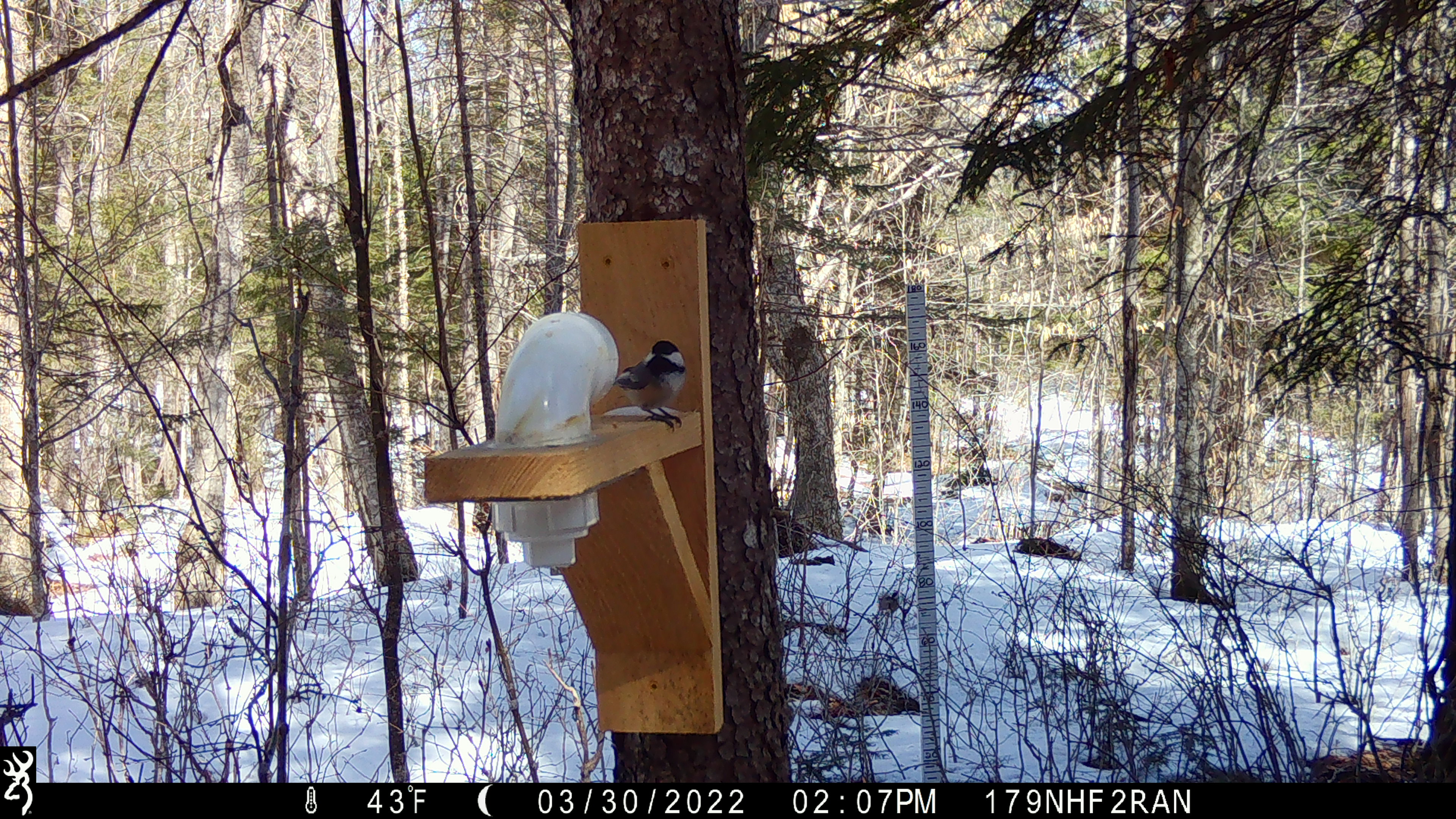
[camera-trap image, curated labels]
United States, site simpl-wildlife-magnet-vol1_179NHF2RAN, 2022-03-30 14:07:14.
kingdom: Animalia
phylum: Chordata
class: Aves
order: Passeriformes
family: Paridae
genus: Poecile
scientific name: Poecile atricapillus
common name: black-capped chickadee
Black-capped chickadee (Poecile atricapillus).